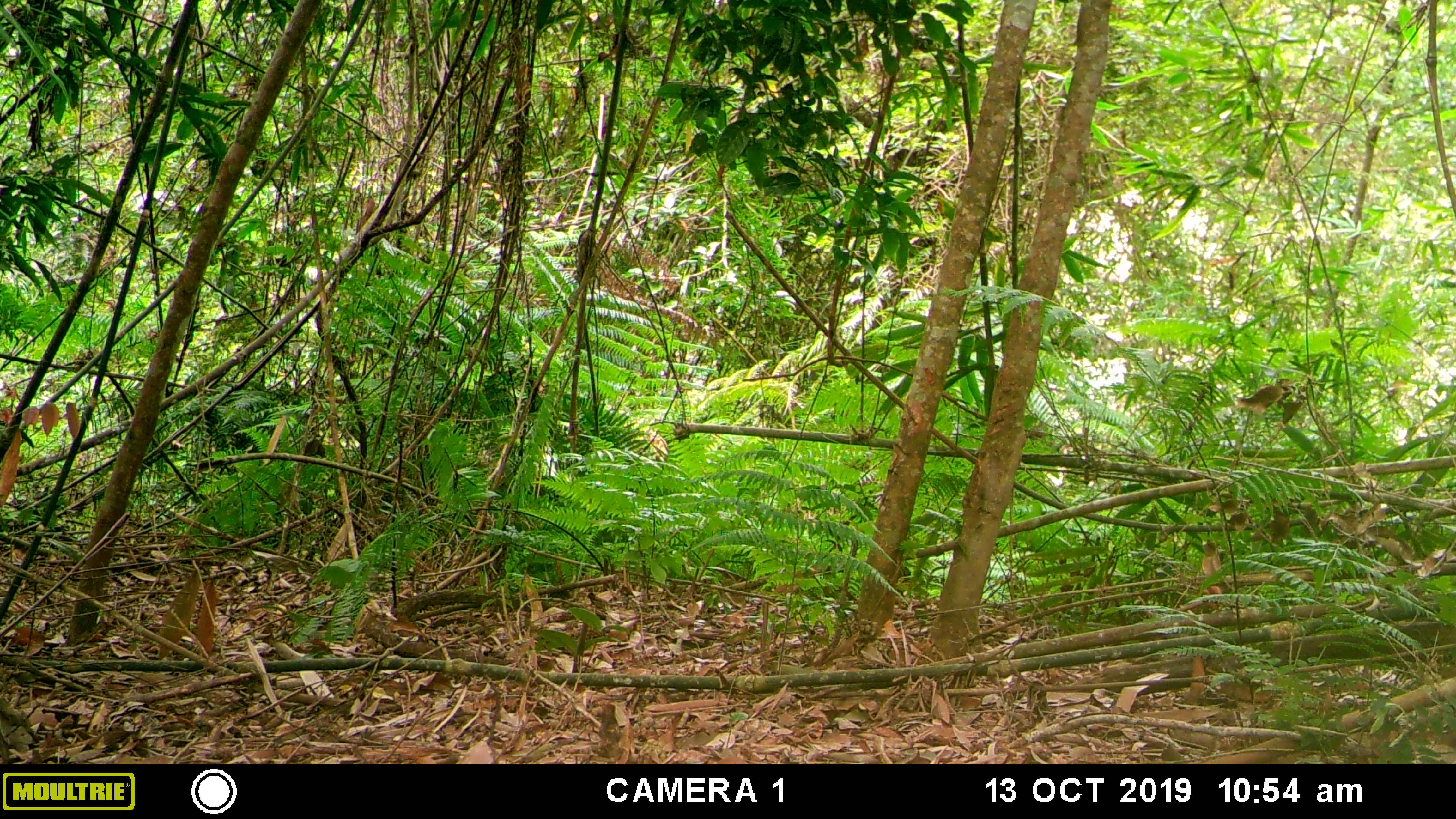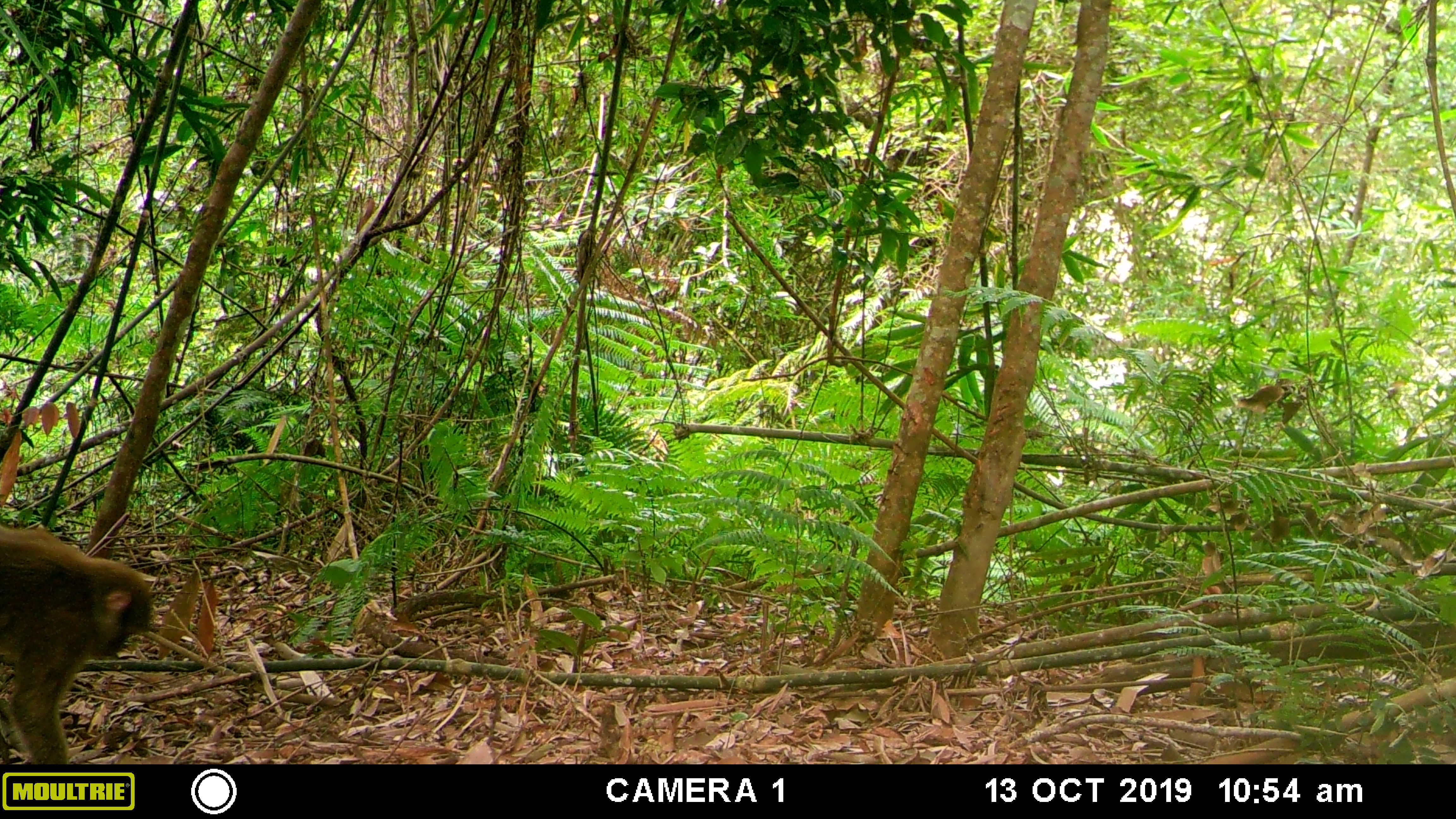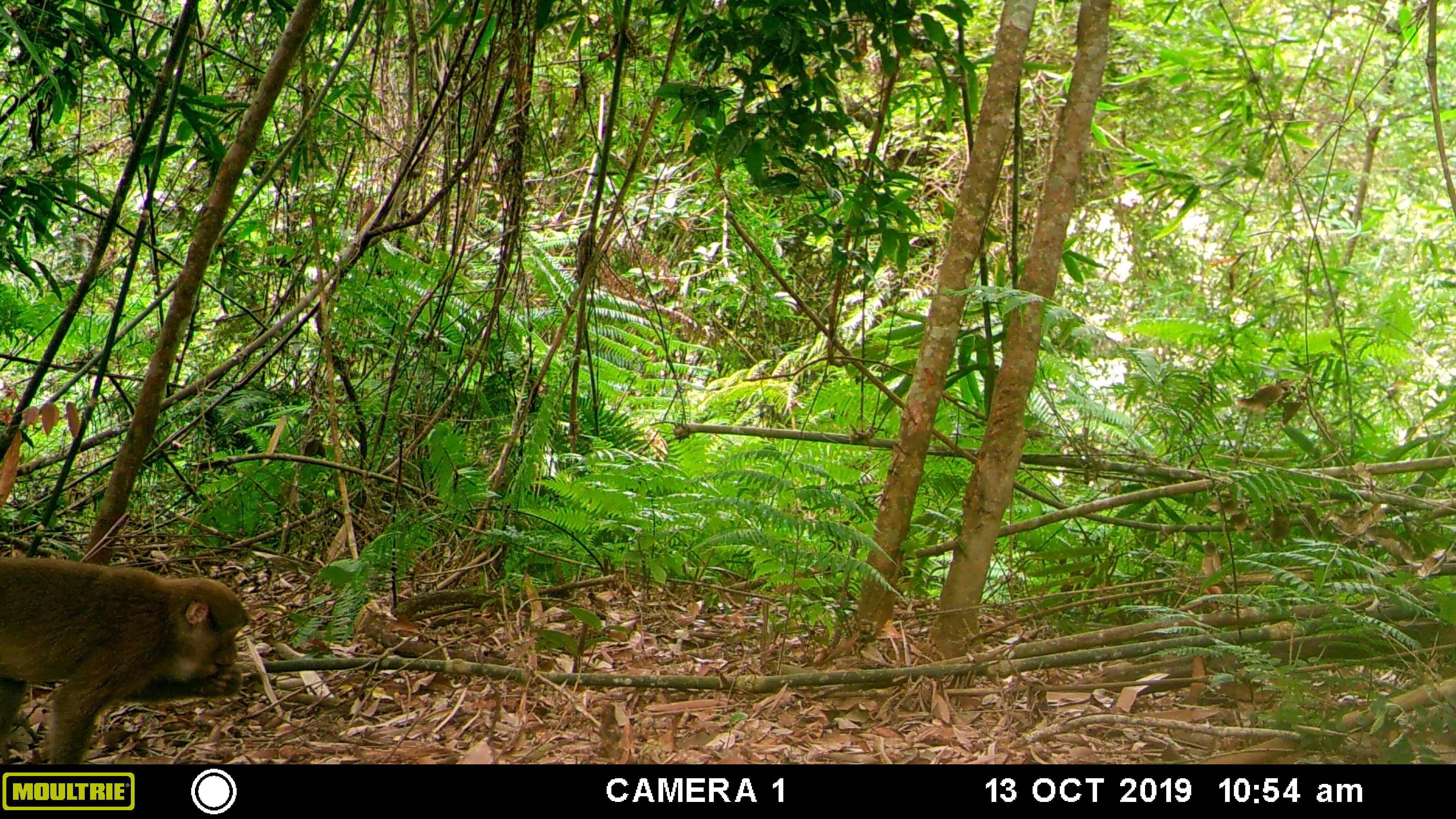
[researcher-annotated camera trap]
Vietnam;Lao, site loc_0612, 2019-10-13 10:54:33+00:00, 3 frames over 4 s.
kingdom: Animalia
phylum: Chordata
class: Mammalia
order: Primates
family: Cercopithecidae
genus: Macaca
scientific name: Macaca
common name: macaques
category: assam or rhesus macaque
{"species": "assam or rhesus macaque (macaques) (Macaca)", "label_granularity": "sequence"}